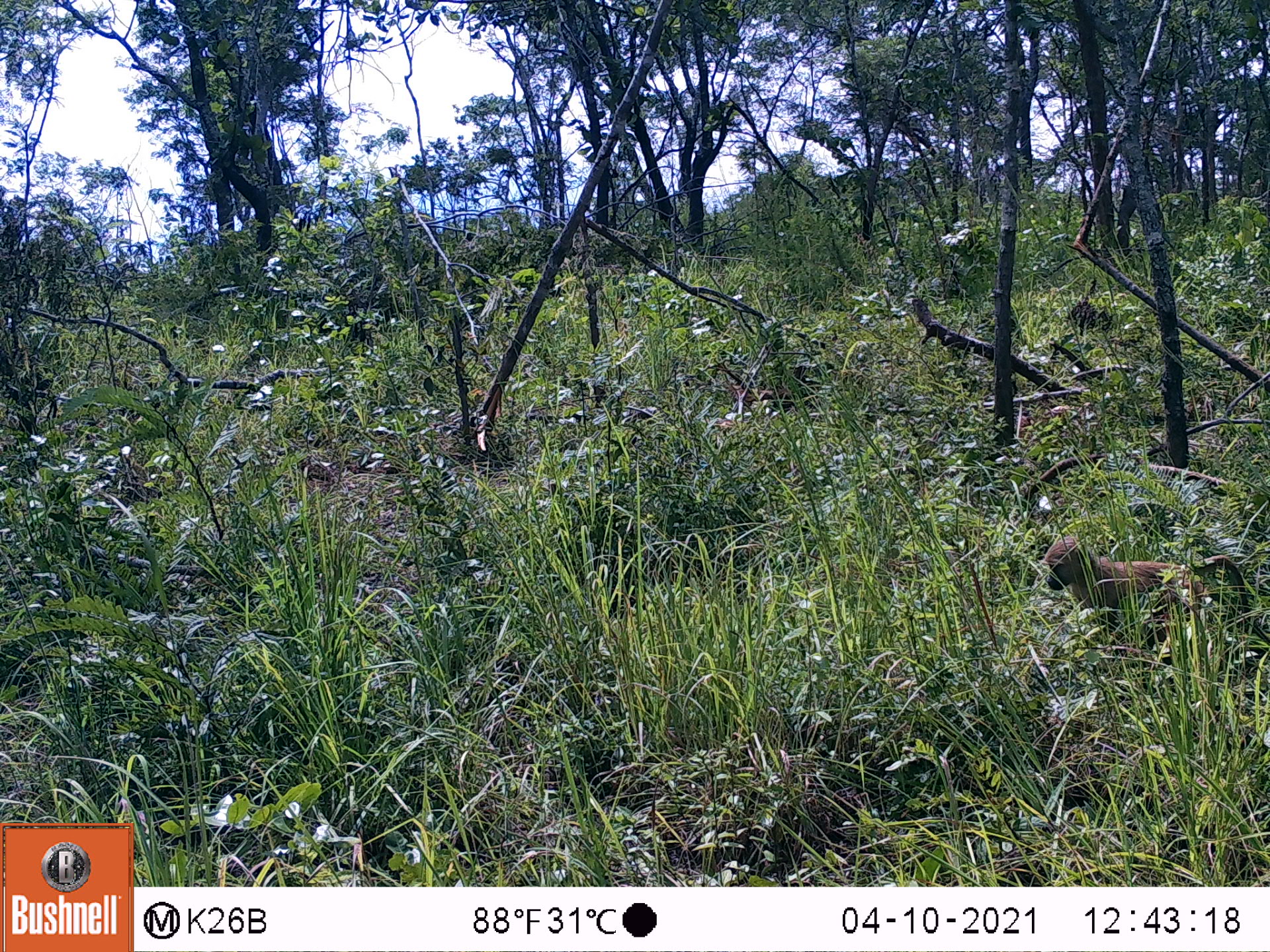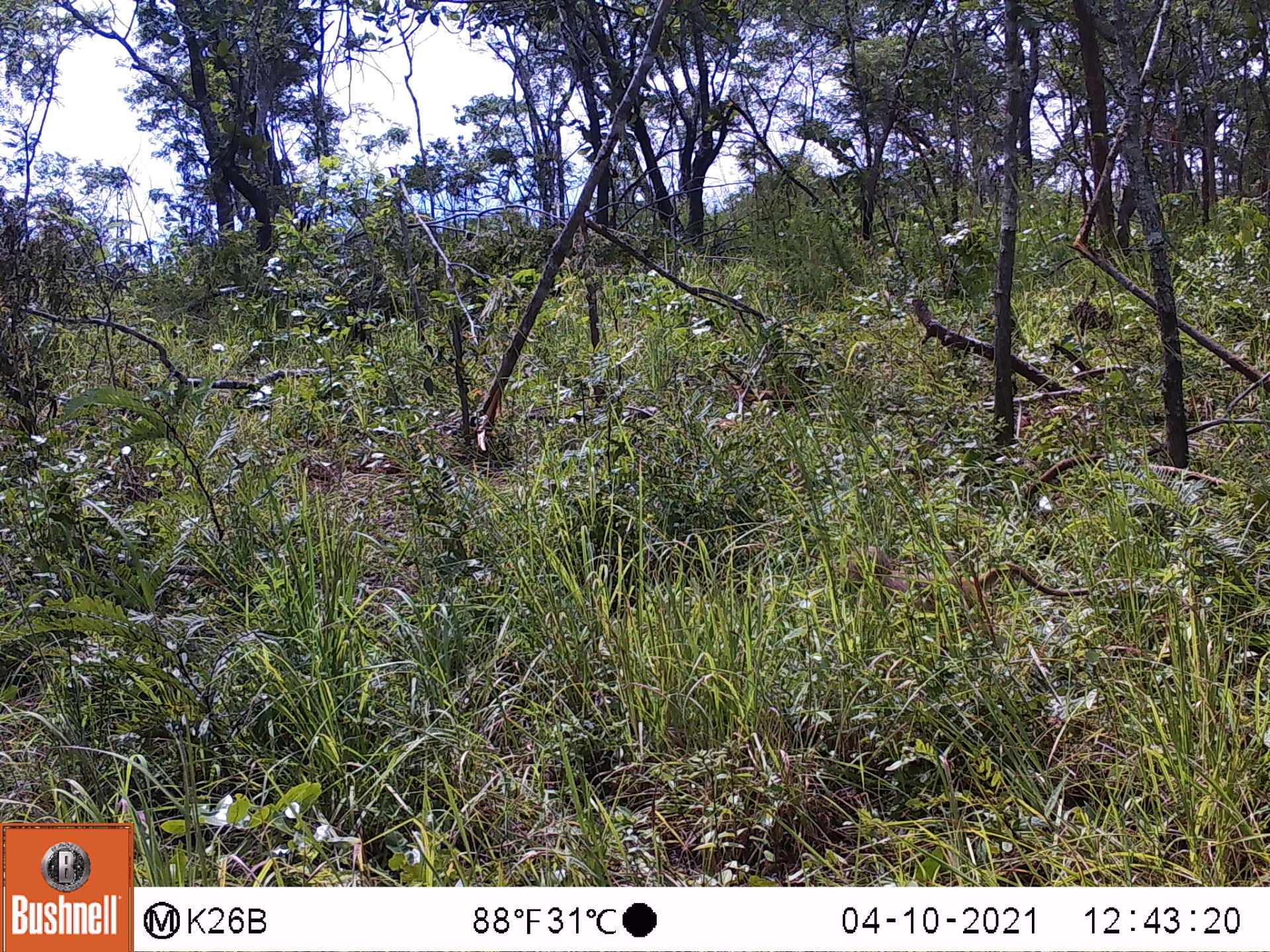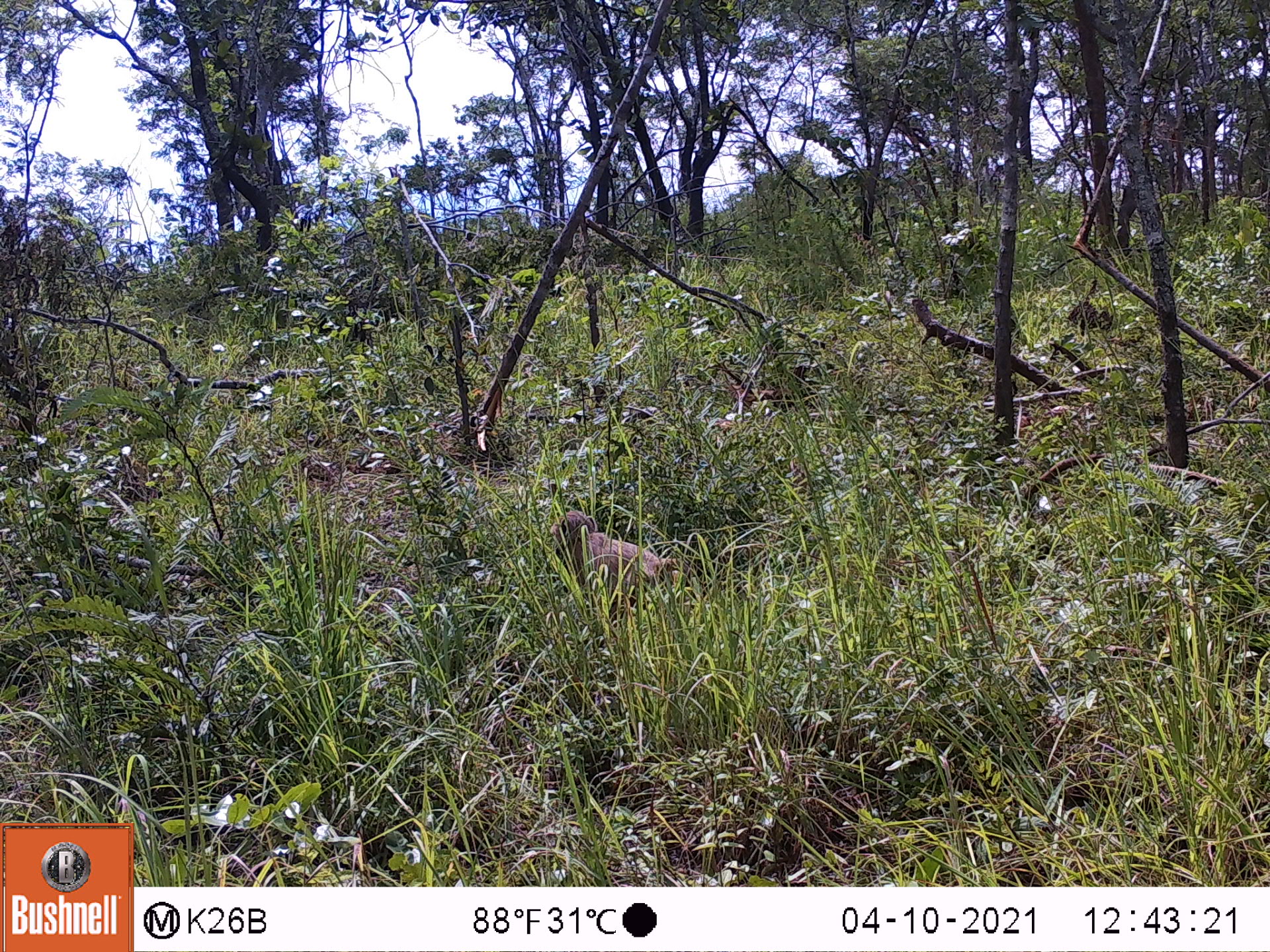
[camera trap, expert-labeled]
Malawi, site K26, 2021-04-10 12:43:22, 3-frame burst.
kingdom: Animalia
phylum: Chordata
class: Mammalia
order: Primates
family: Cercopithecidae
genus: Papio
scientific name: Papio cynocephalus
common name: yellow baboon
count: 1